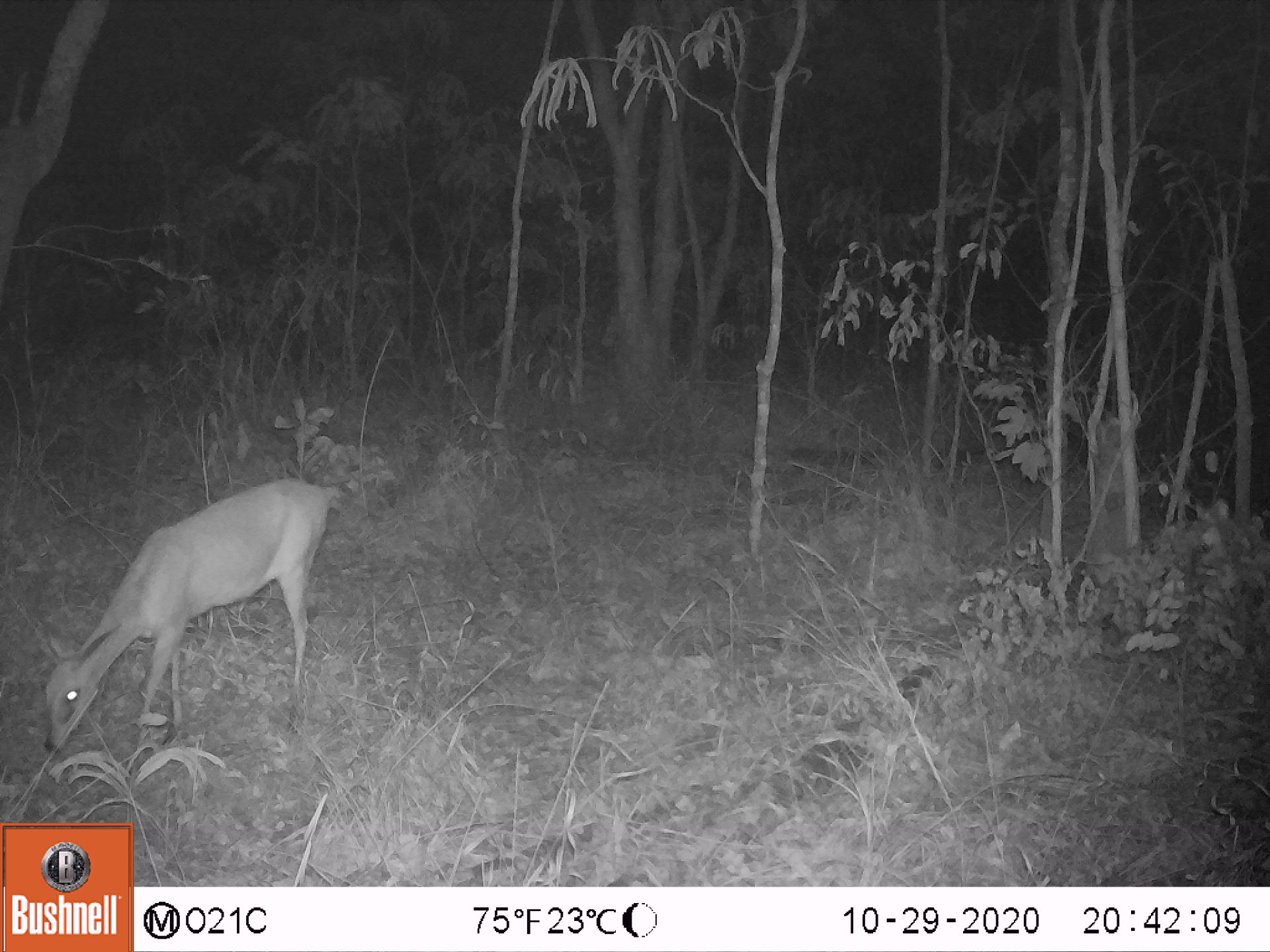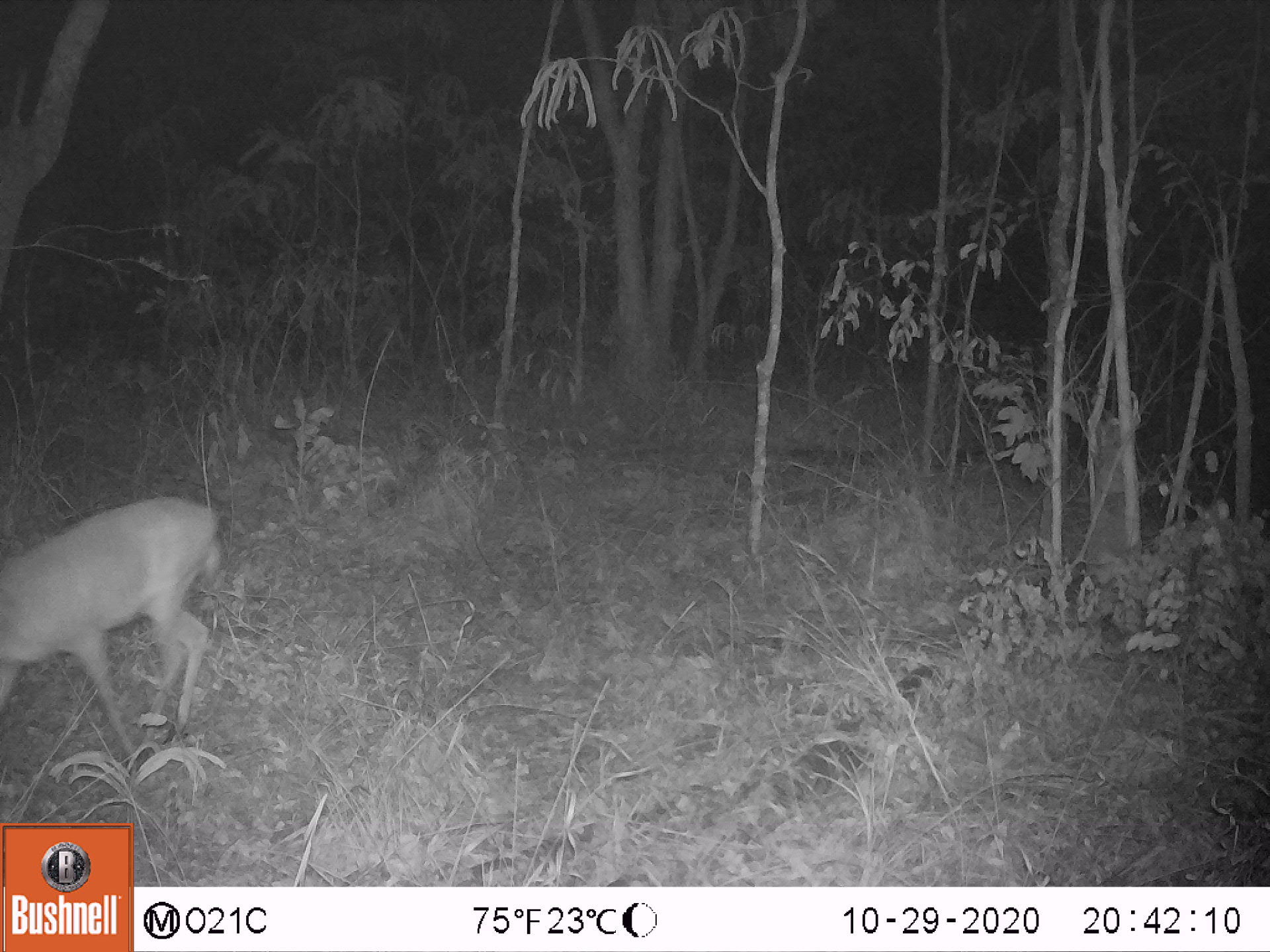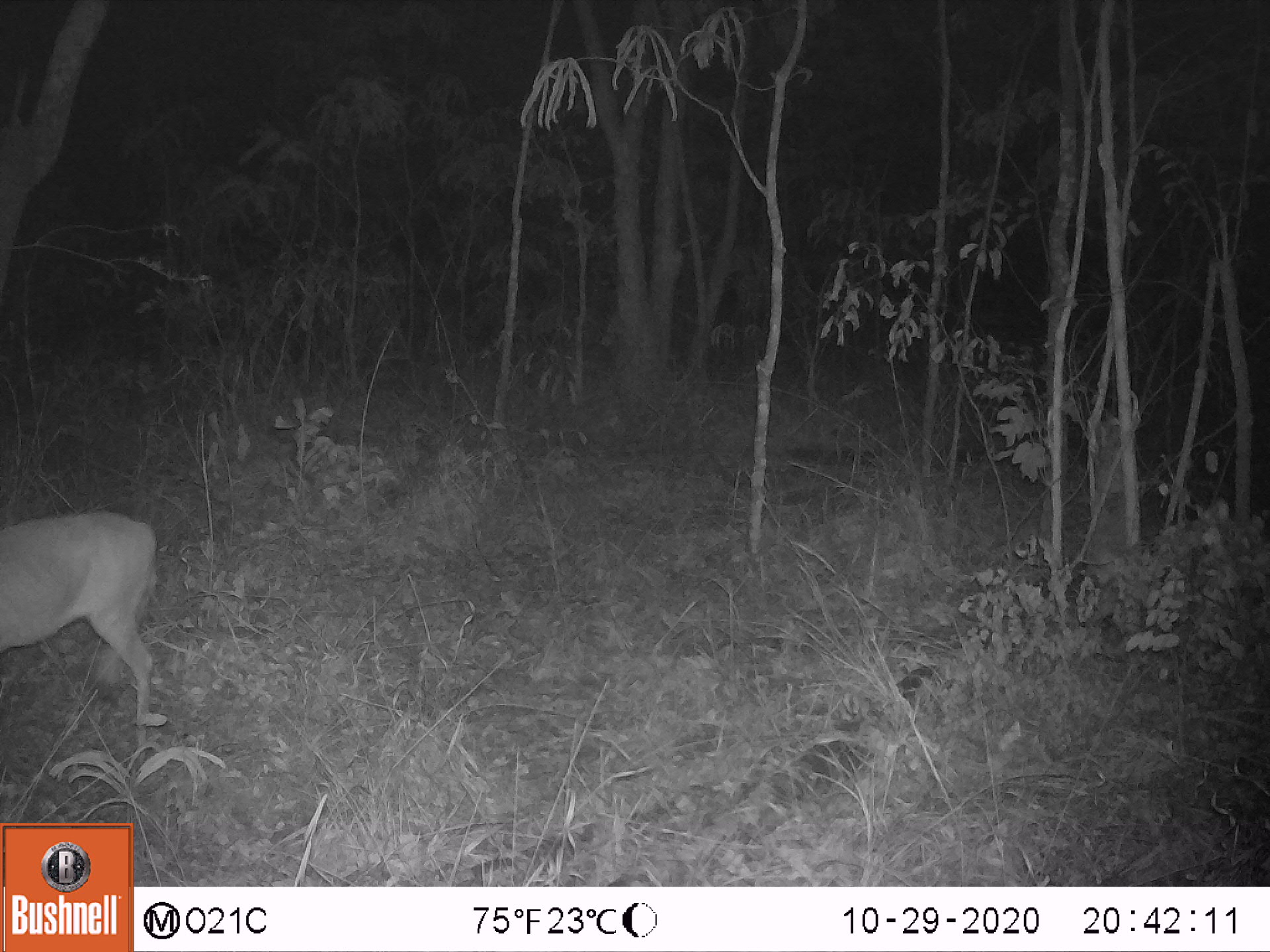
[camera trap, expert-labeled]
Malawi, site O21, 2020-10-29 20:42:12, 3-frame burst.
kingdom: Animalia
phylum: Chordata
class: Mammalia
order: Artiodactyla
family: Bovidae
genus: Sylvicapra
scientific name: Sylvicapra grimmia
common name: common duiker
Common duiker (Sylvicapra grimmia), count 1.